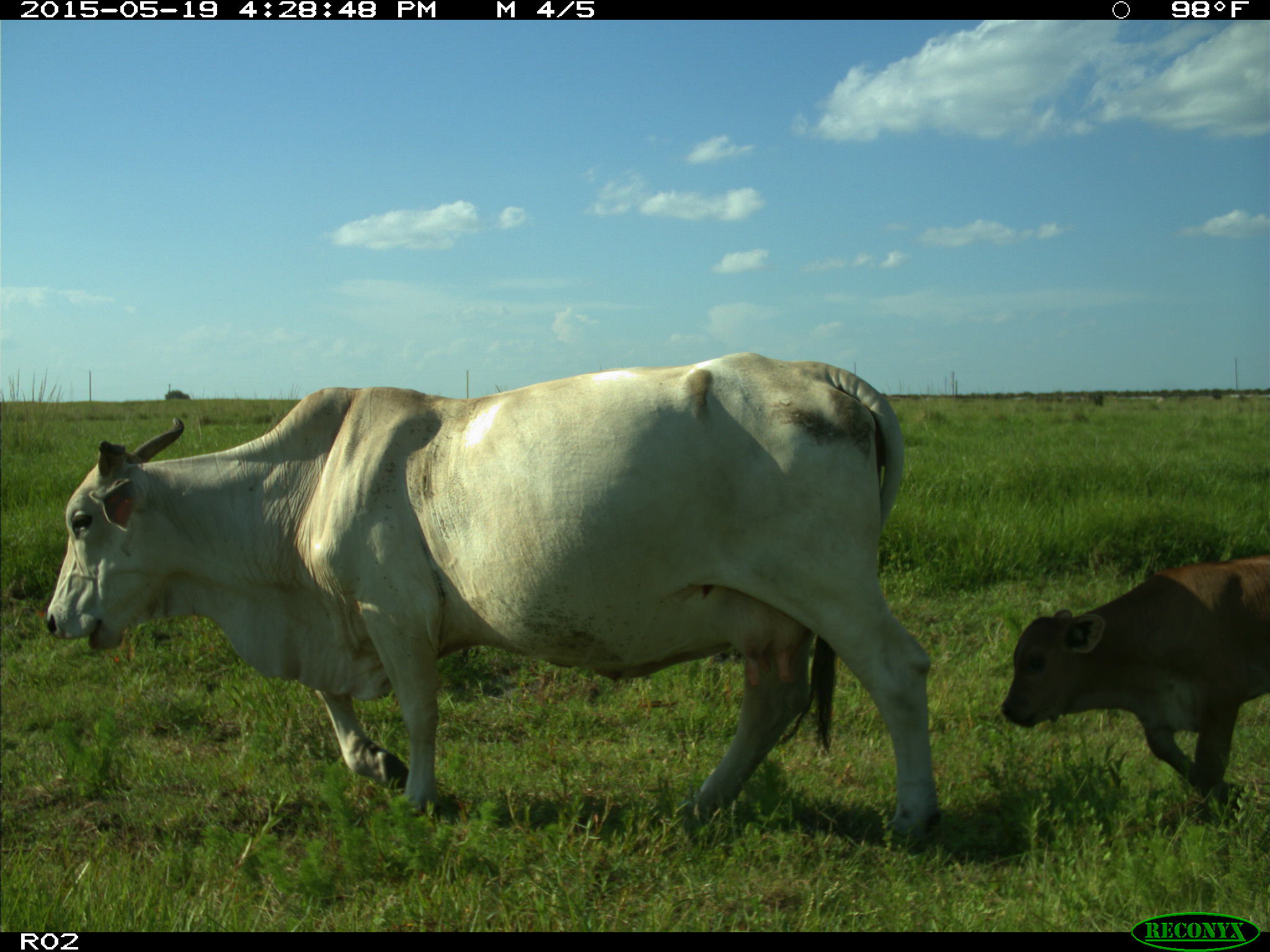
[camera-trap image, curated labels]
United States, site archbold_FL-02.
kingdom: Animalia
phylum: Chordata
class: Mammalia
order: Artiodactyla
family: Bovidae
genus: Bos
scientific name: Bos taurus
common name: domestic cow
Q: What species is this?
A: Bos taurus (domestic cow).